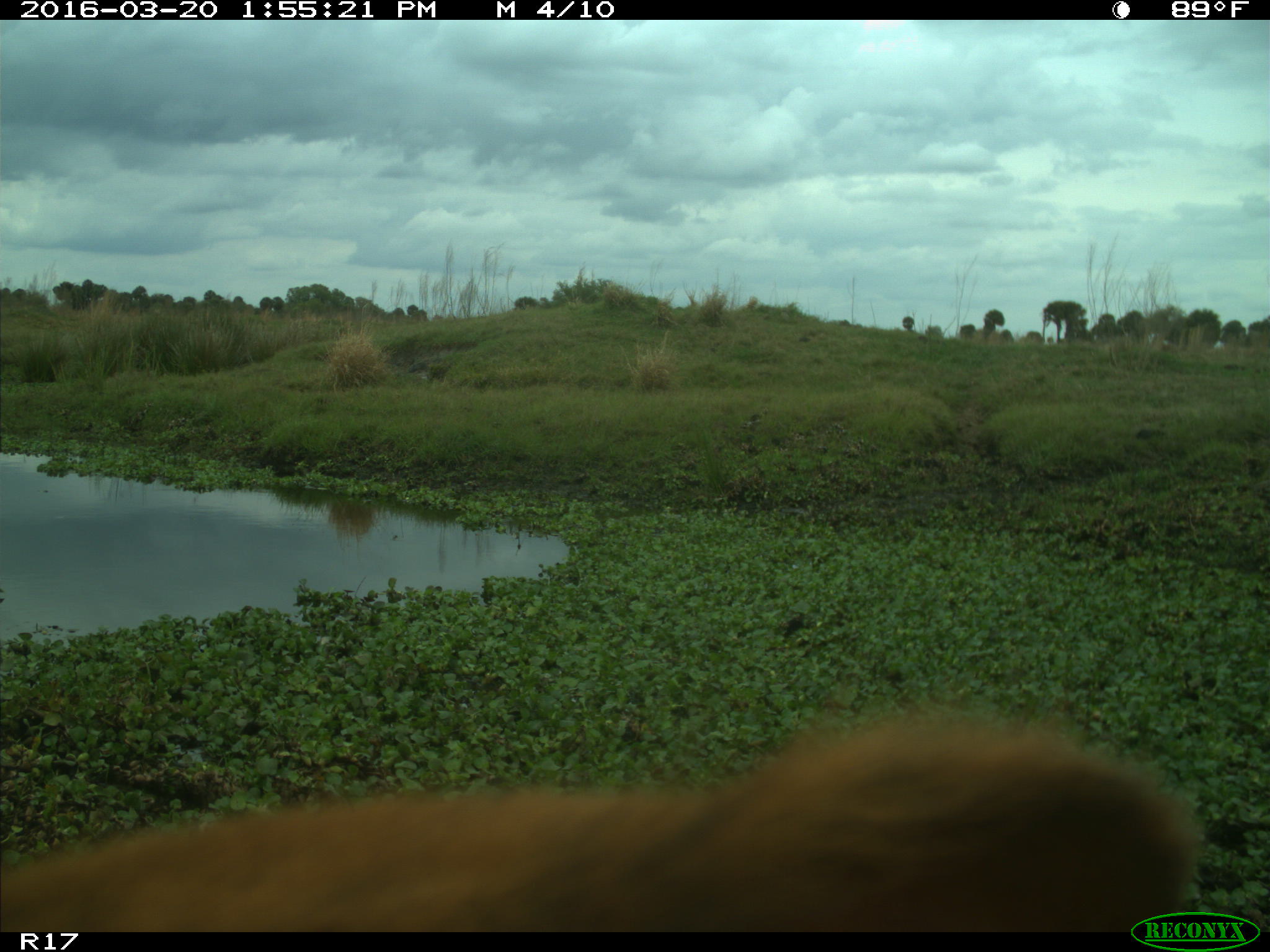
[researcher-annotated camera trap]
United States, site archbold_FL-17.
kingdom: Animalia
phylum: Chordata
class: Mammalia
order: Artiodactyla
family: Bovidae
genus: Bos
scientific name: Bos taurus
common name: domestic cow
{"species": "Bos taurus (domestic cow)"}